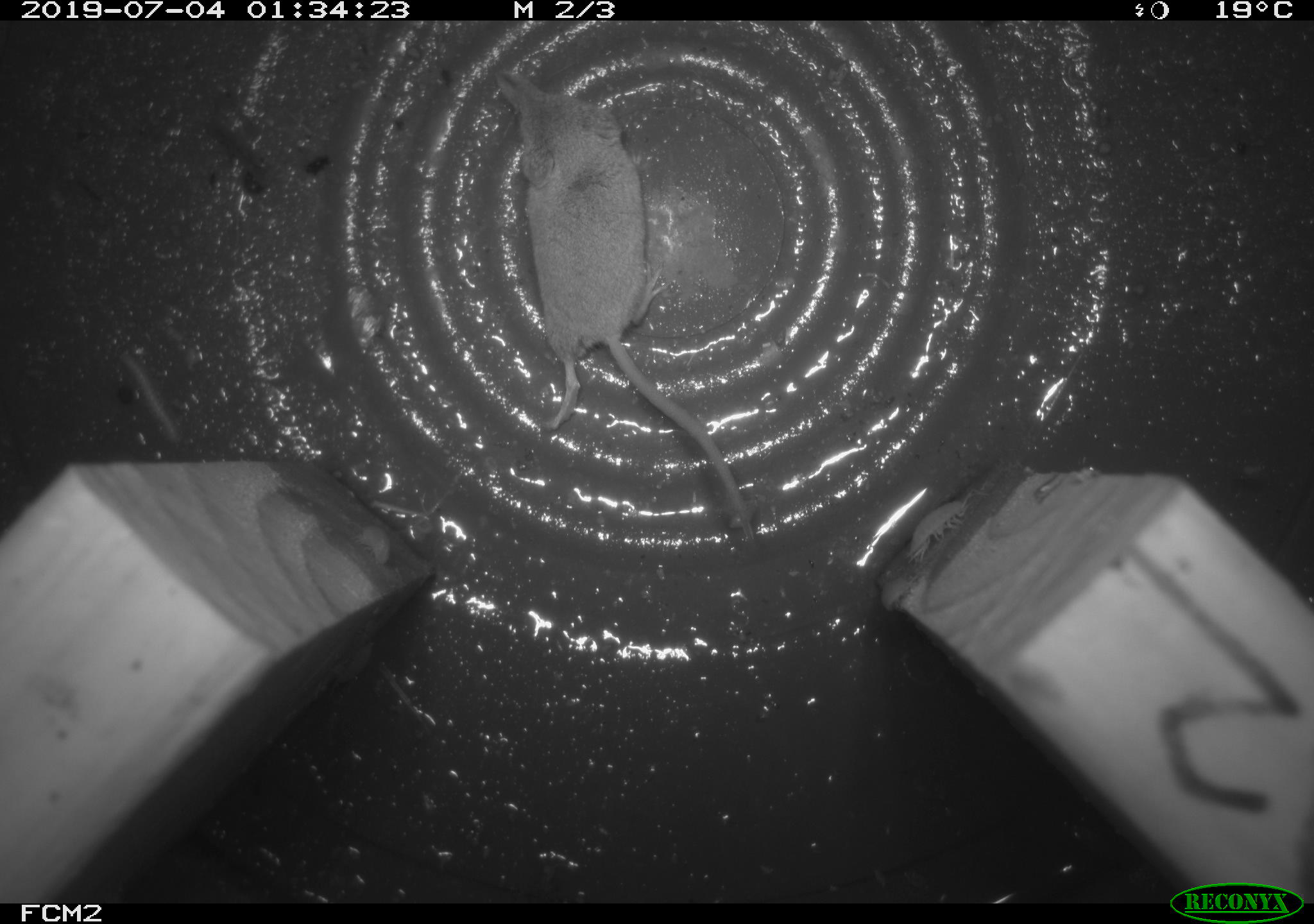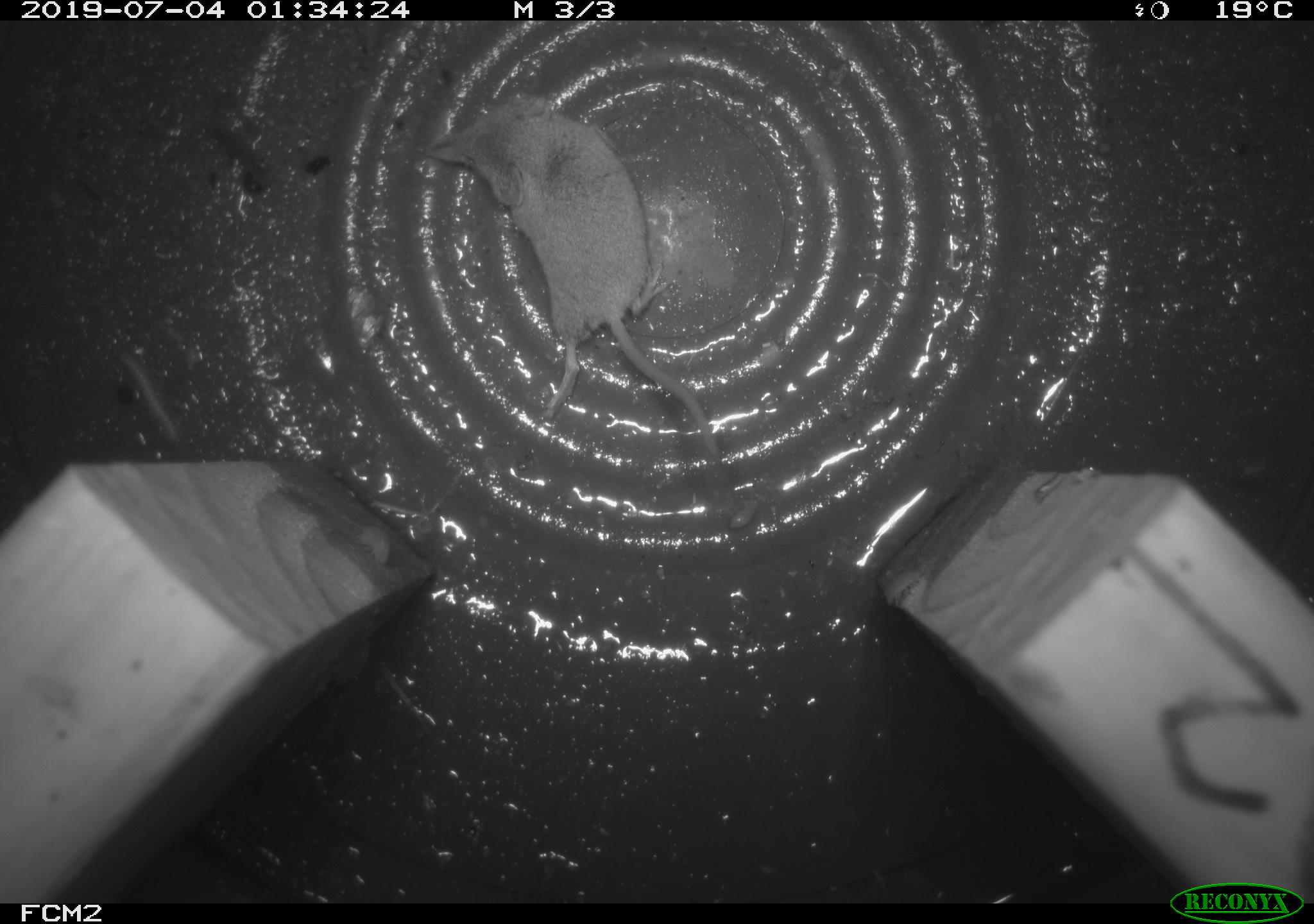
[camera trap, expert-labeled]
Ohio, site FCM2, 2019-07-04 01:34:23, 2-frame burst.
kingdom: Animalia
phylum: Chordata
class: Mammalia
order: Eulipotyphla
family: Soricidae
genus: Sorex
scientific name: Sorex cinereus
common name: masked shrew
Masked shrew (Sorex cinereus).